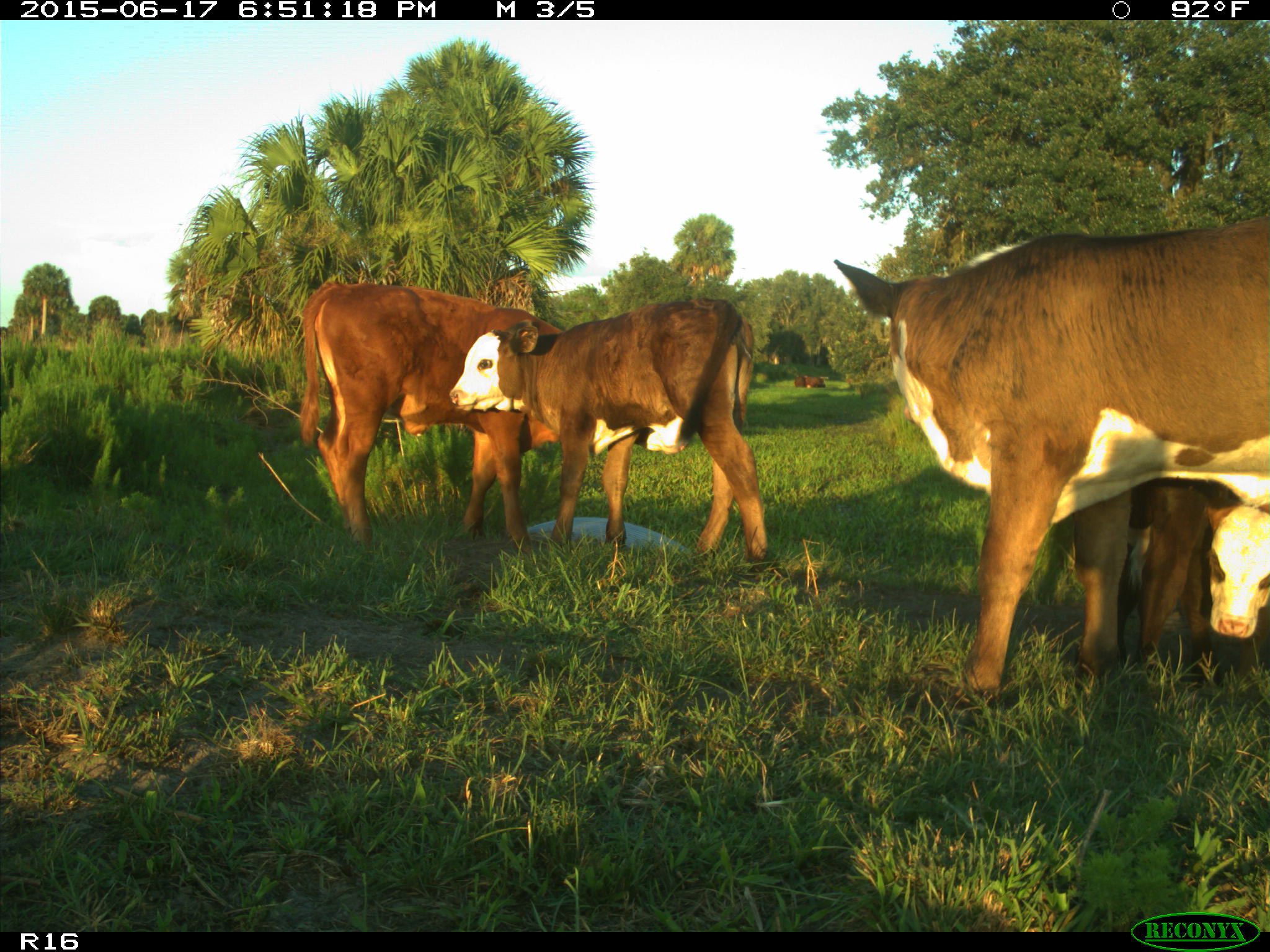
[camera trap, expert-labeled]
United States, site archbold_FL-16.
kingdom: Animalia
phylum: Chordata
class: Mammalia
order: Artiodactyla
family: Bovidae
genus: Bos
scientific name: Bos taurus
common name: domestic cow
Bos taurus (domestic cow).